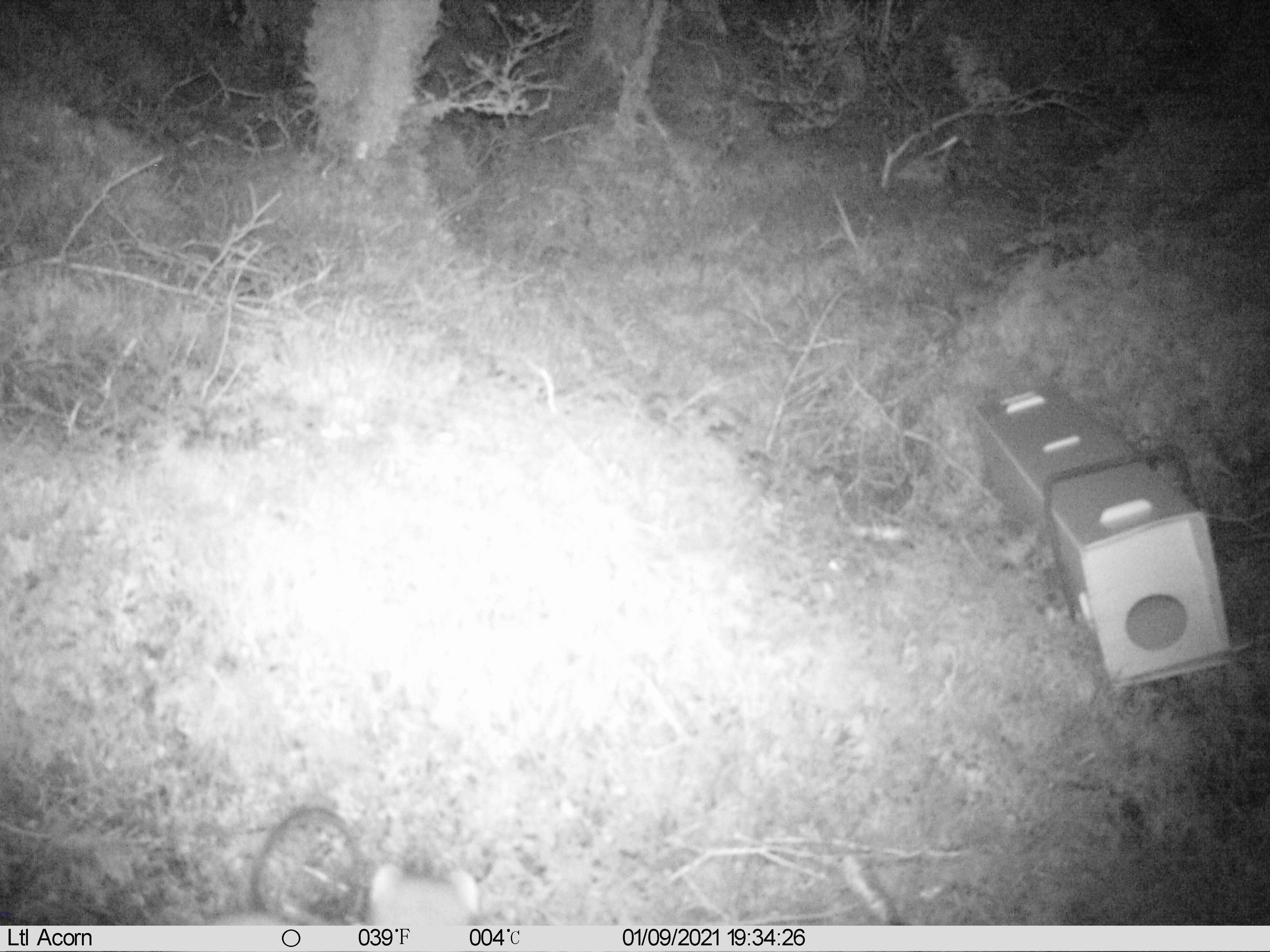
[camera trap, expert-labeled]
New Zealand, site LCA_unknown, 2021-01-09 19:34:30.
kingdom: Animalia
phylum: Chordata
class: Mammalia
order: Carnivora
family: Mustelidae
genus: Mustela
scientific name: Mustela erminea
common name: stoat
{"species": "stoat (Mustela erminea)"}